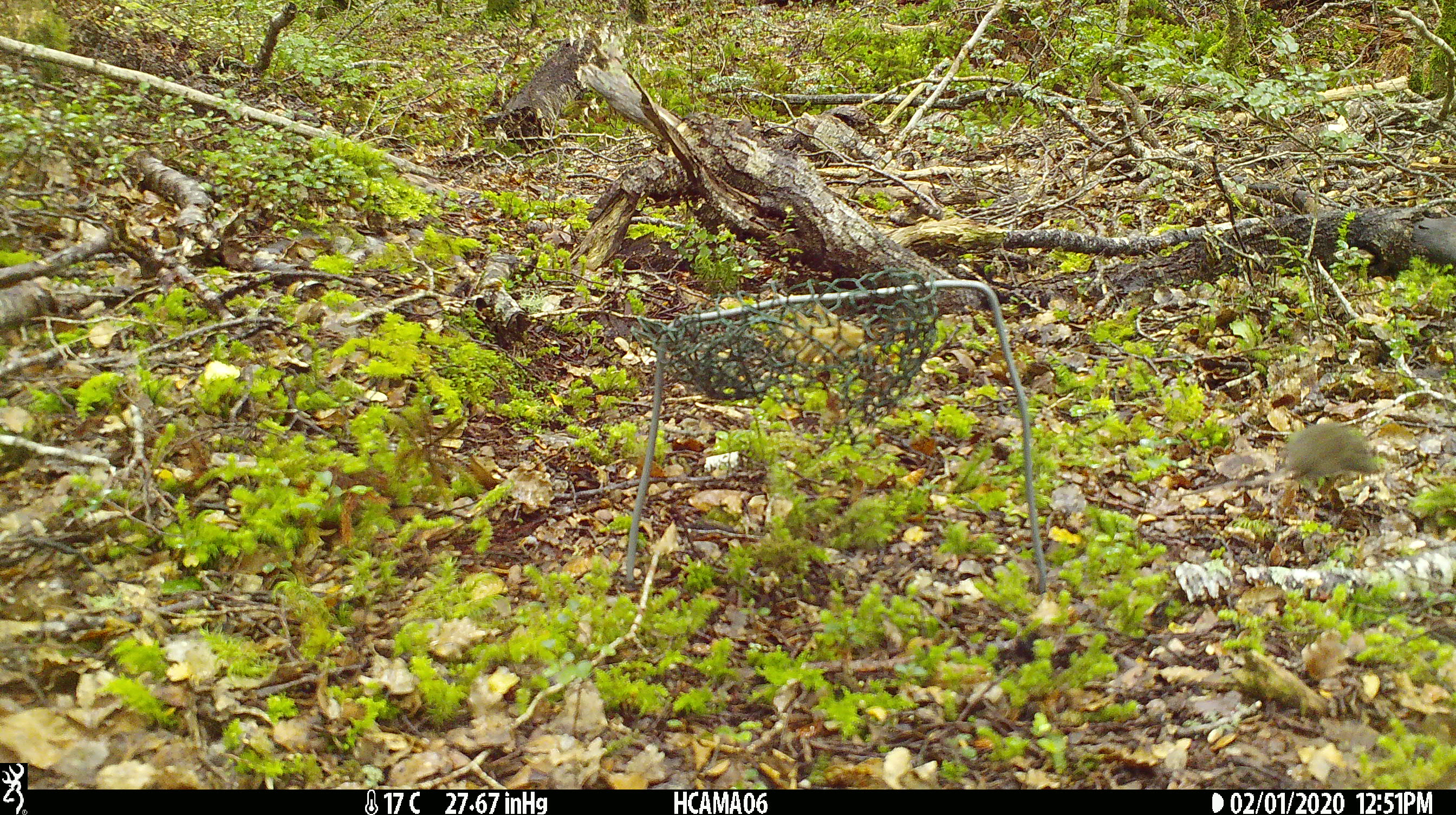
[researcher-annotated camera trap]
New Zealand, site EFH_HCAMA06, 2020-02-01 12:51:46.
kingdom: Animalia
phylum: Chordata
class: Mammalia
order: Rodentia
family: Muridae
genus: Mus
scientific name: Mus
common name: mouse